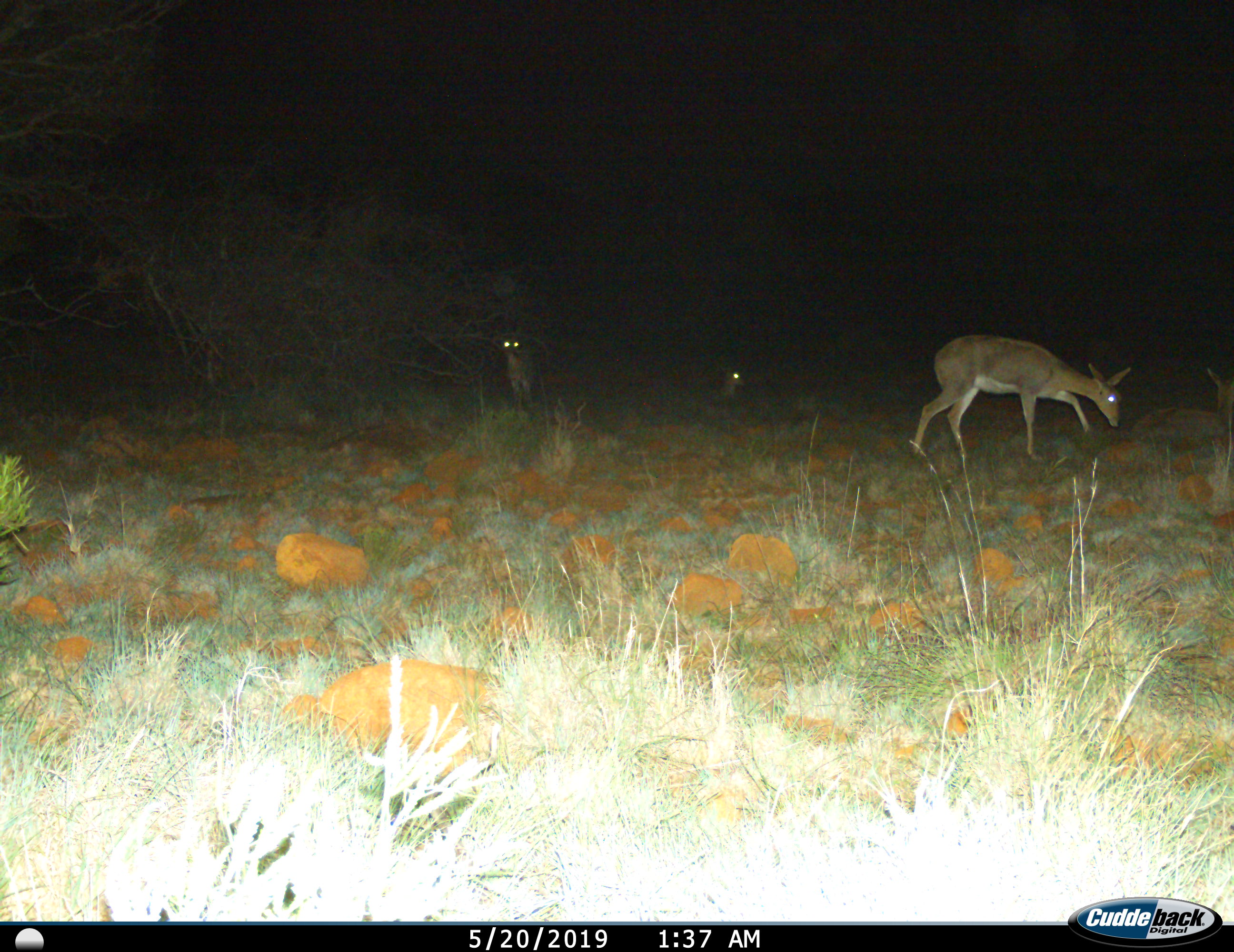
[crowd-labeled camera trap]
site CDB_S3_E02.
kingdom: Animalia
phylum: Chordata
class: Mammalia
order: Artiodactyla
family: Bovidae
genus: Redunca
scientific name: Redunca fulvorufula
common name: mountain reedbuck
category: reedbuckmountain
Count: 3.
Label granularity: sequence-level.